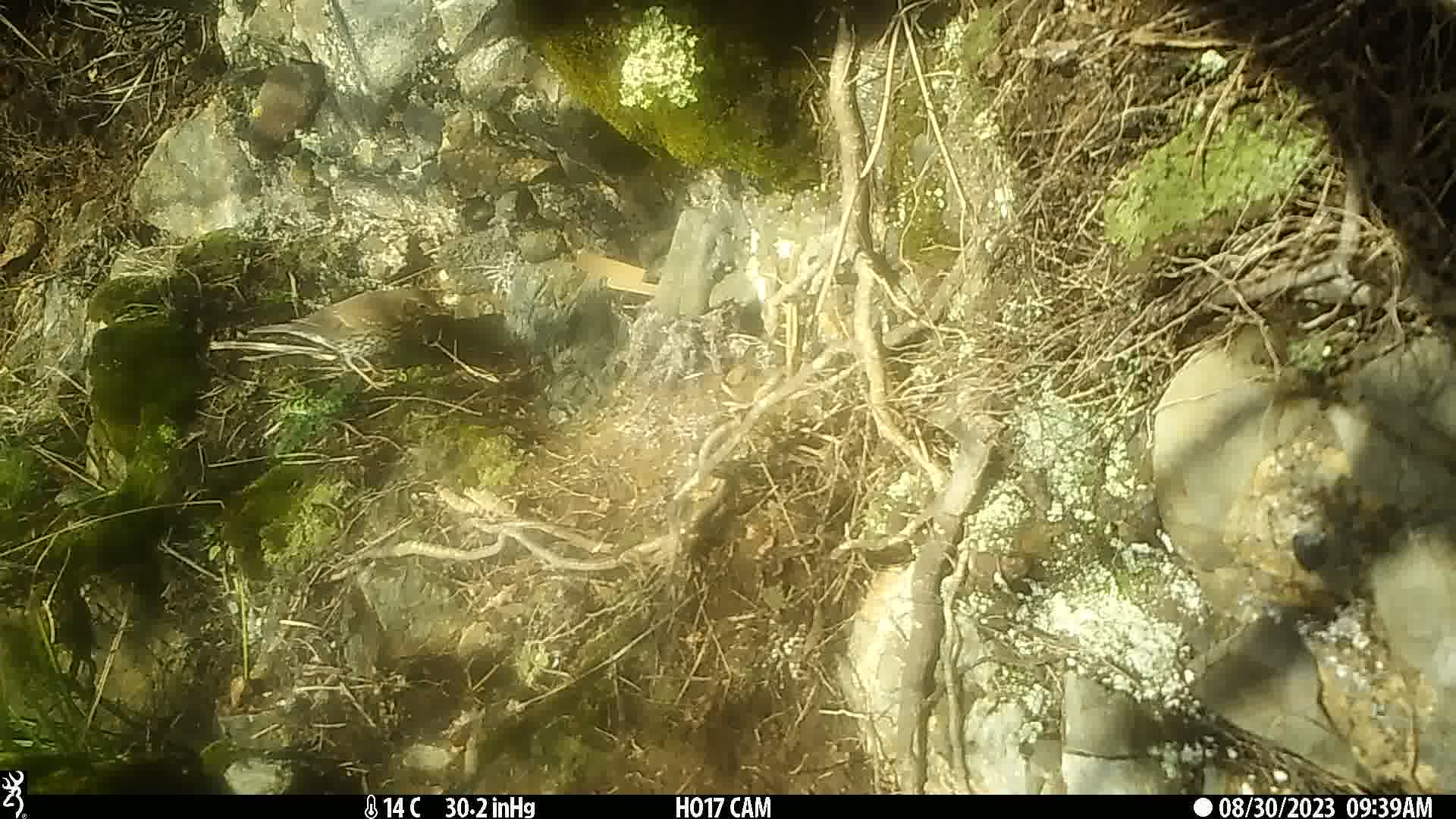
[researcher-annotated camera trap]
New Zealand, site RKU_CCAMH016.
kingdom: Animalia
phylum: Chordata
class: Aves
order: Passeriformes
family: Turdidae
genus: Turdus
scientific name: Turdus philomelos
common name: song thrush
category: thrush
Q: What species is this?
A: Thrush (song thrush) (Turdus philomelos).